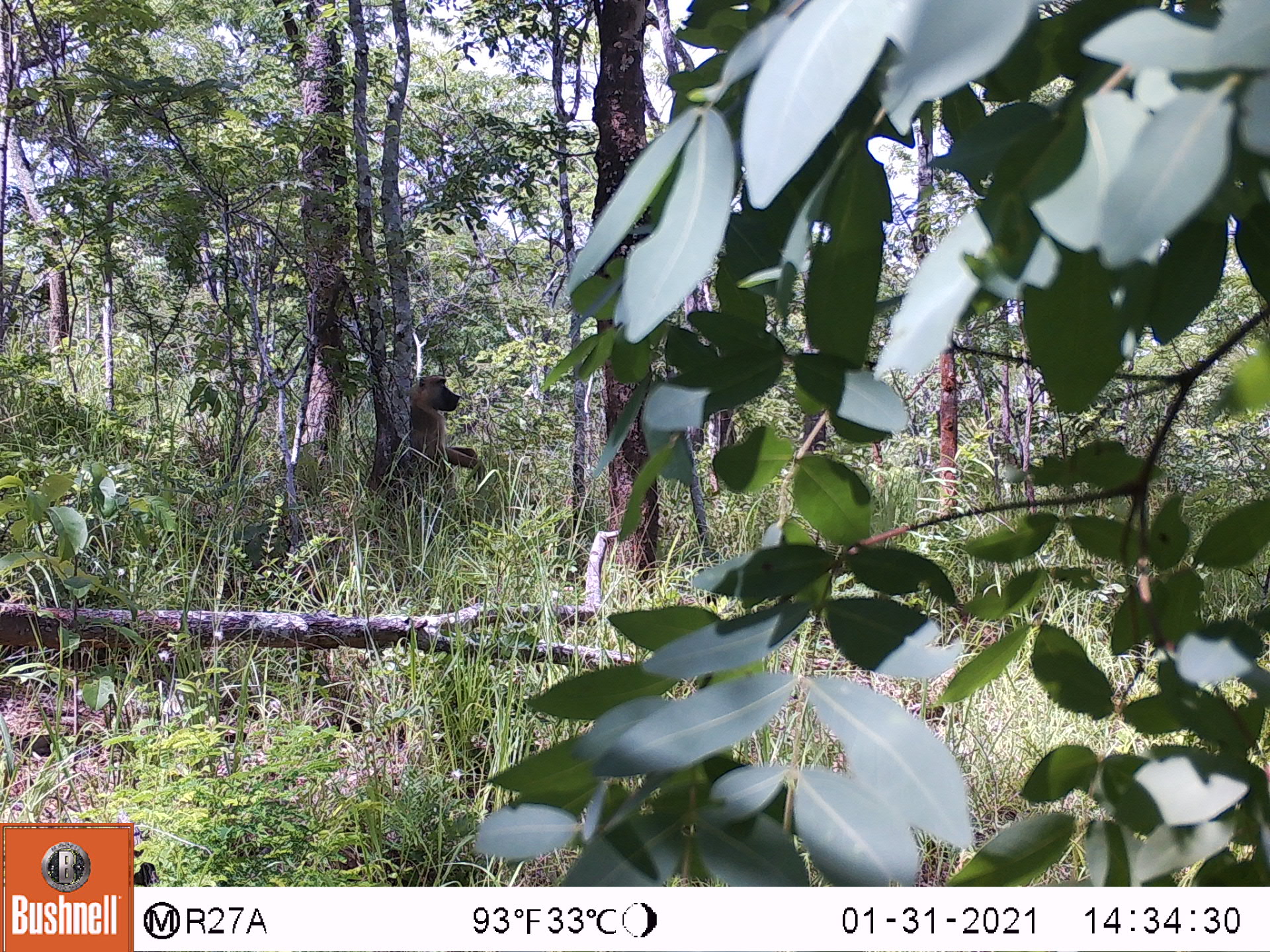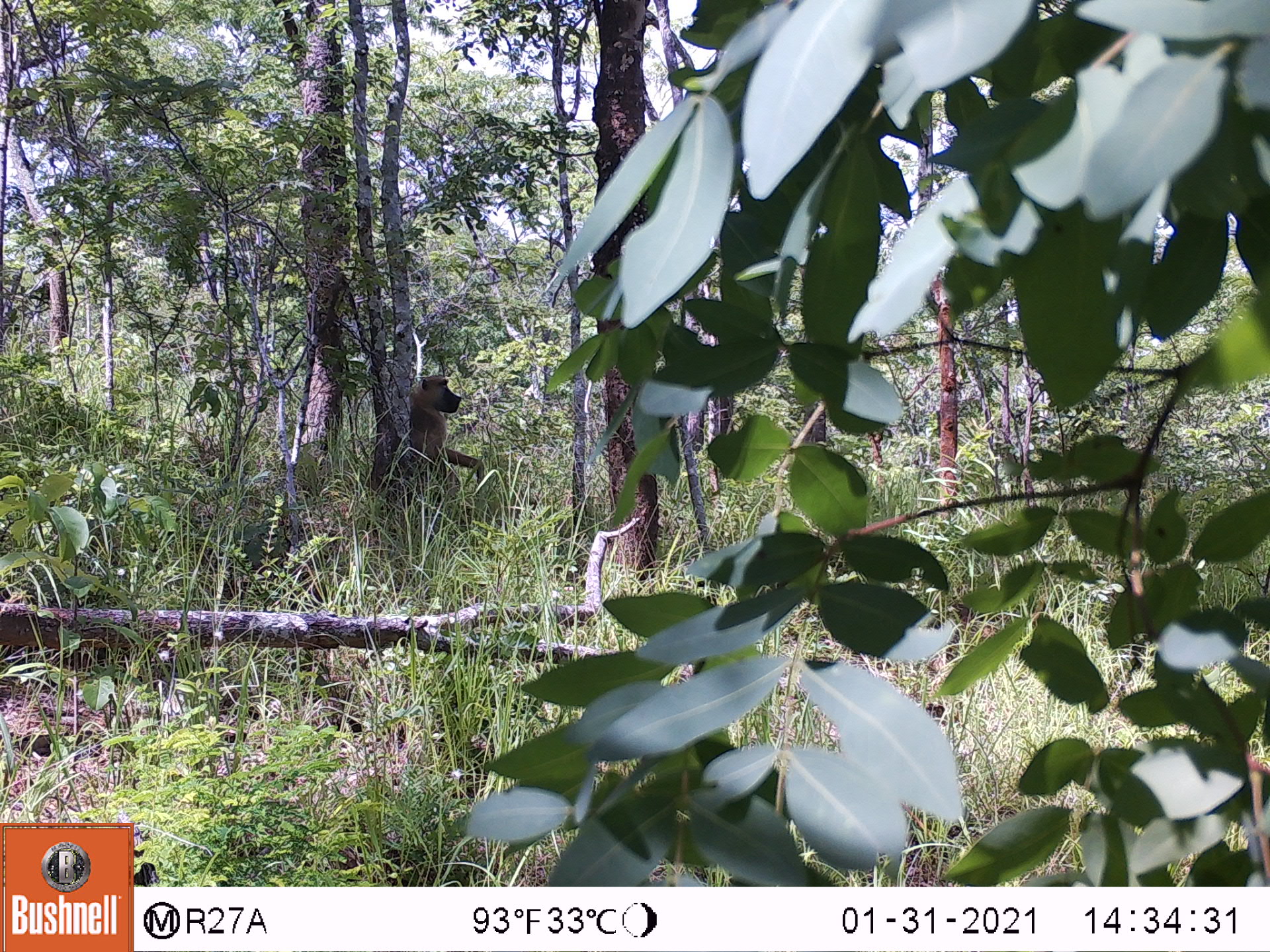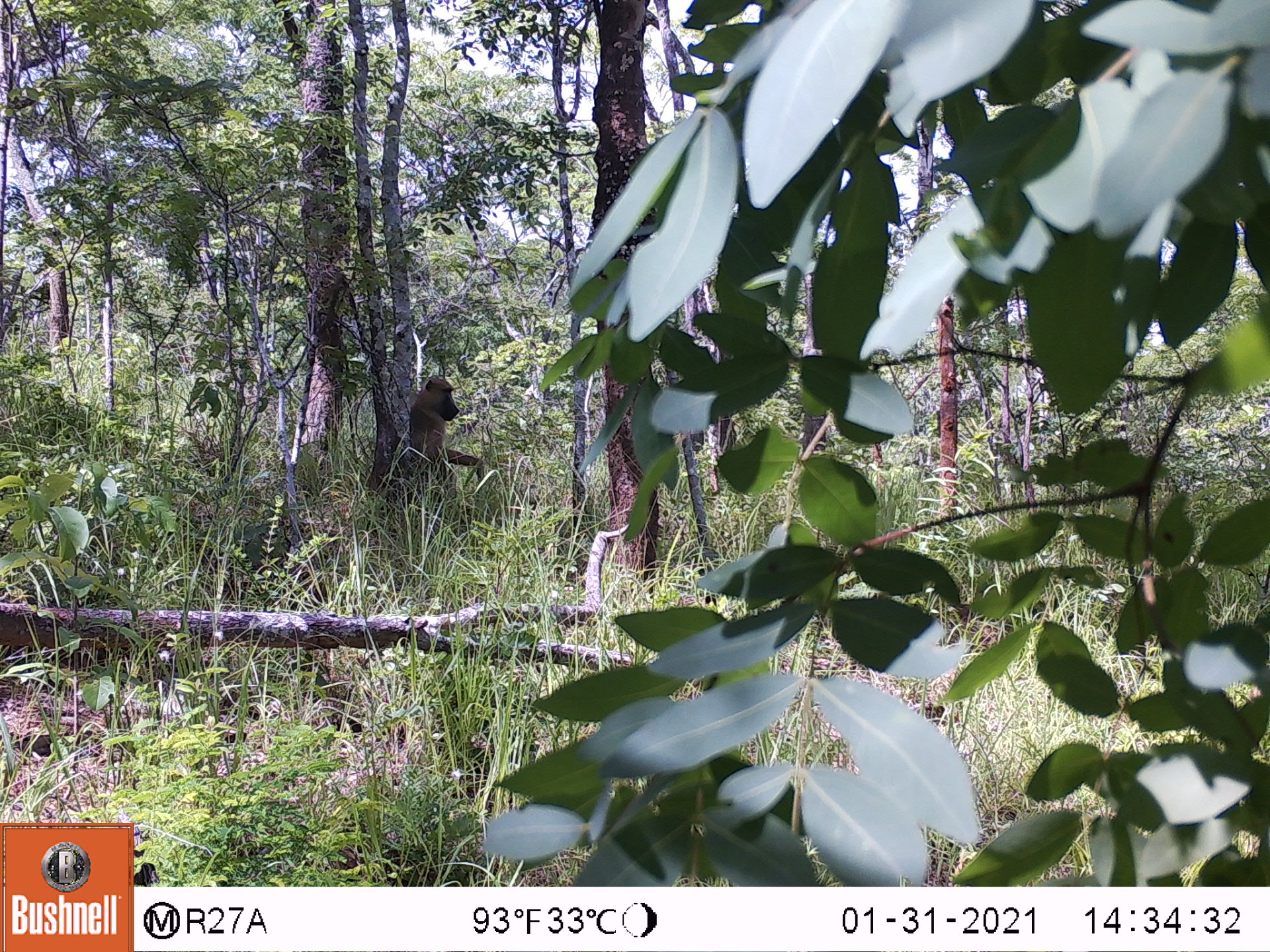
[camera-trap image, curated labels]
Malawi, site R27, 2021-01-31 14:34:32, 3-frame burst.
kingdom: Animalia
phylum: Chordata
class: Mammalia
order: Primates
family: Cercopithecidae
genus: Papio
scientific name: Papio cynocephalus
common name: yellow baboon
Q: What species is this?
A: Yellow baboon (Papio cynocephalus).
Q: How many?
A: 1.